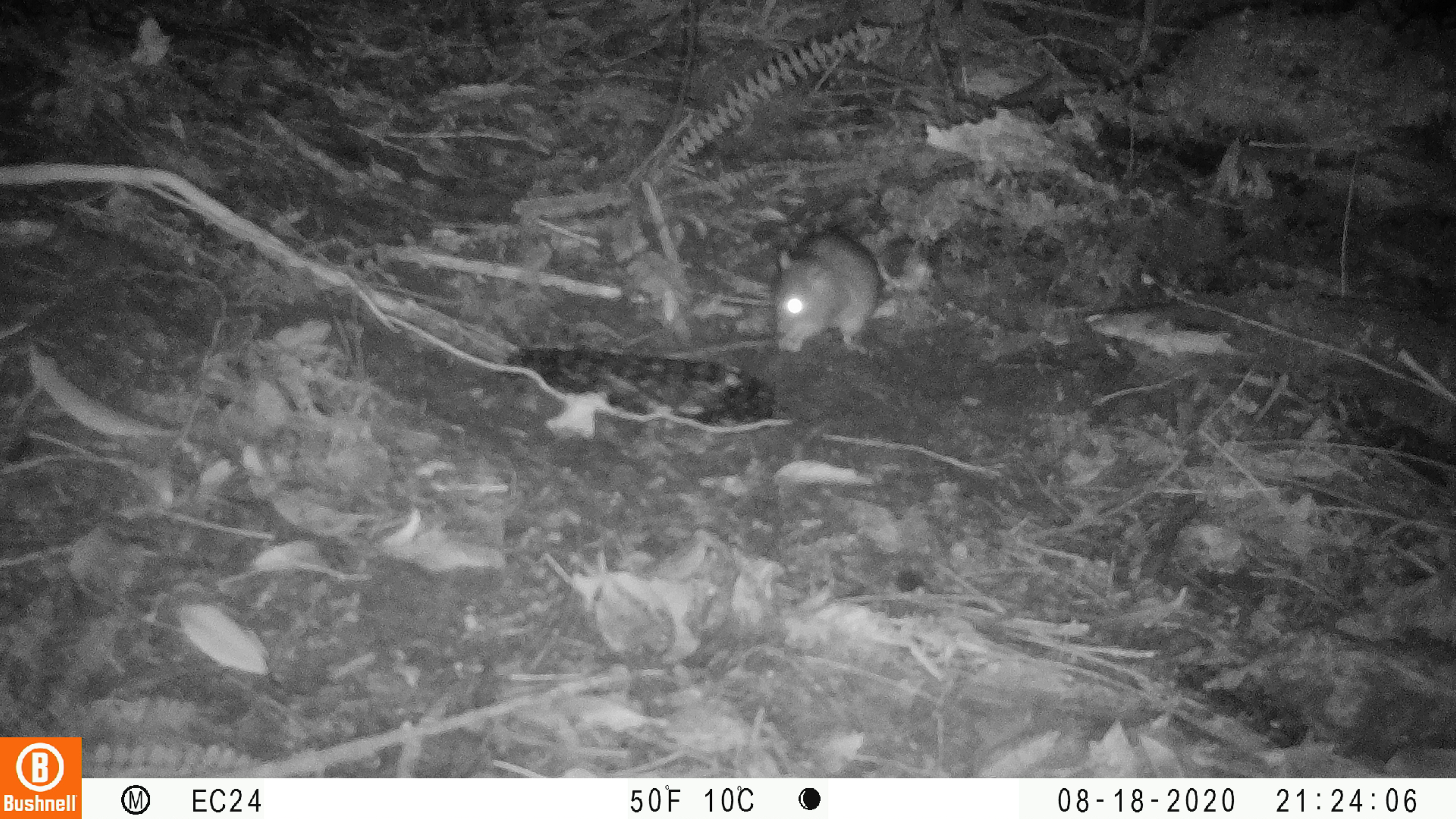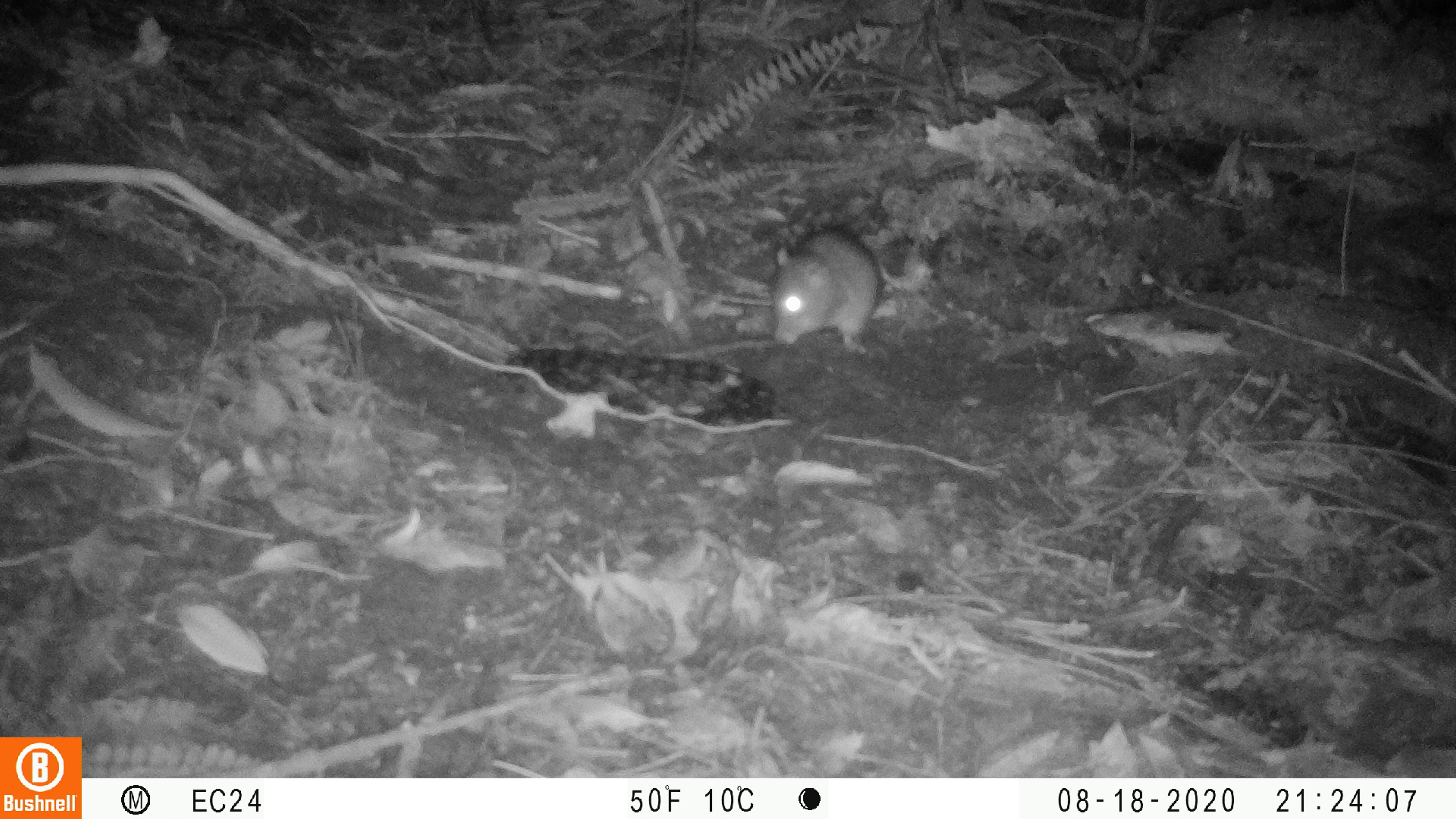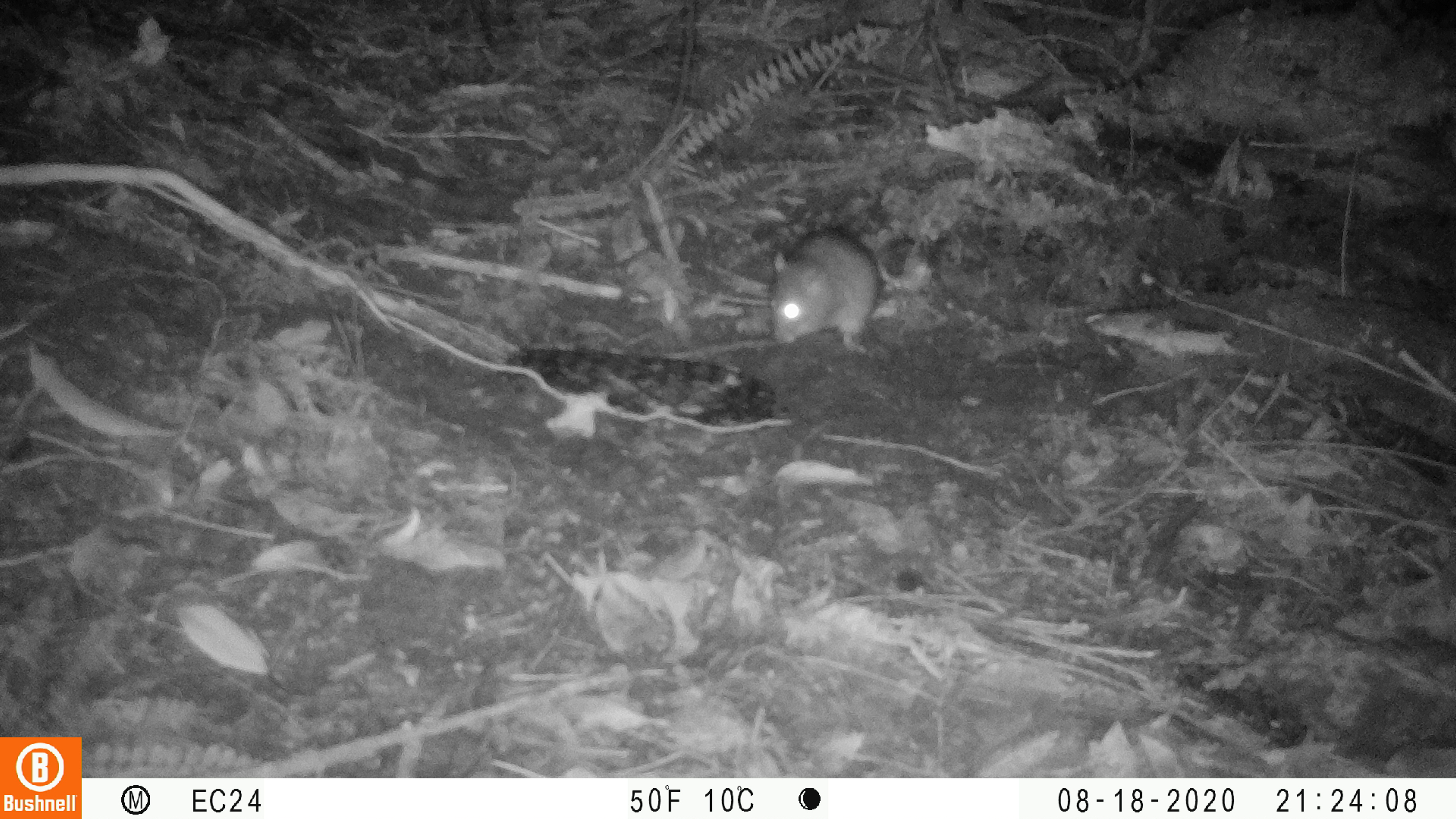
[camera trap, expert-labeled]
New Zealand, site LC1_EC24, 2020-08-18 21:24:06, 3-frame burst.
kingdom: Animalia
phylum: Chordata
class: Mammalia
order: Rodentia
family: Muridae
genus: Rattus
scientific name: Rattus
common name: rat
Rat (Rattus).